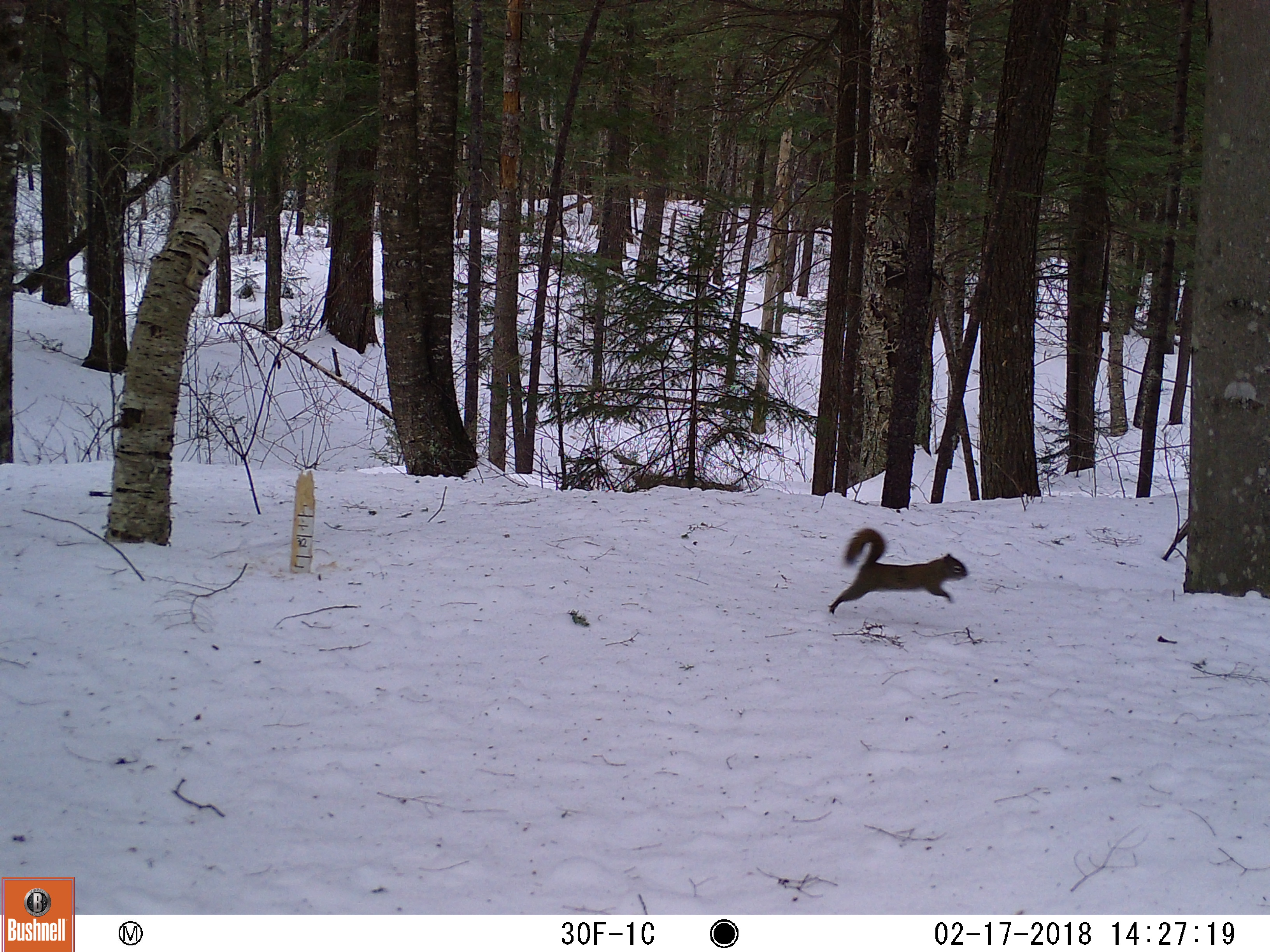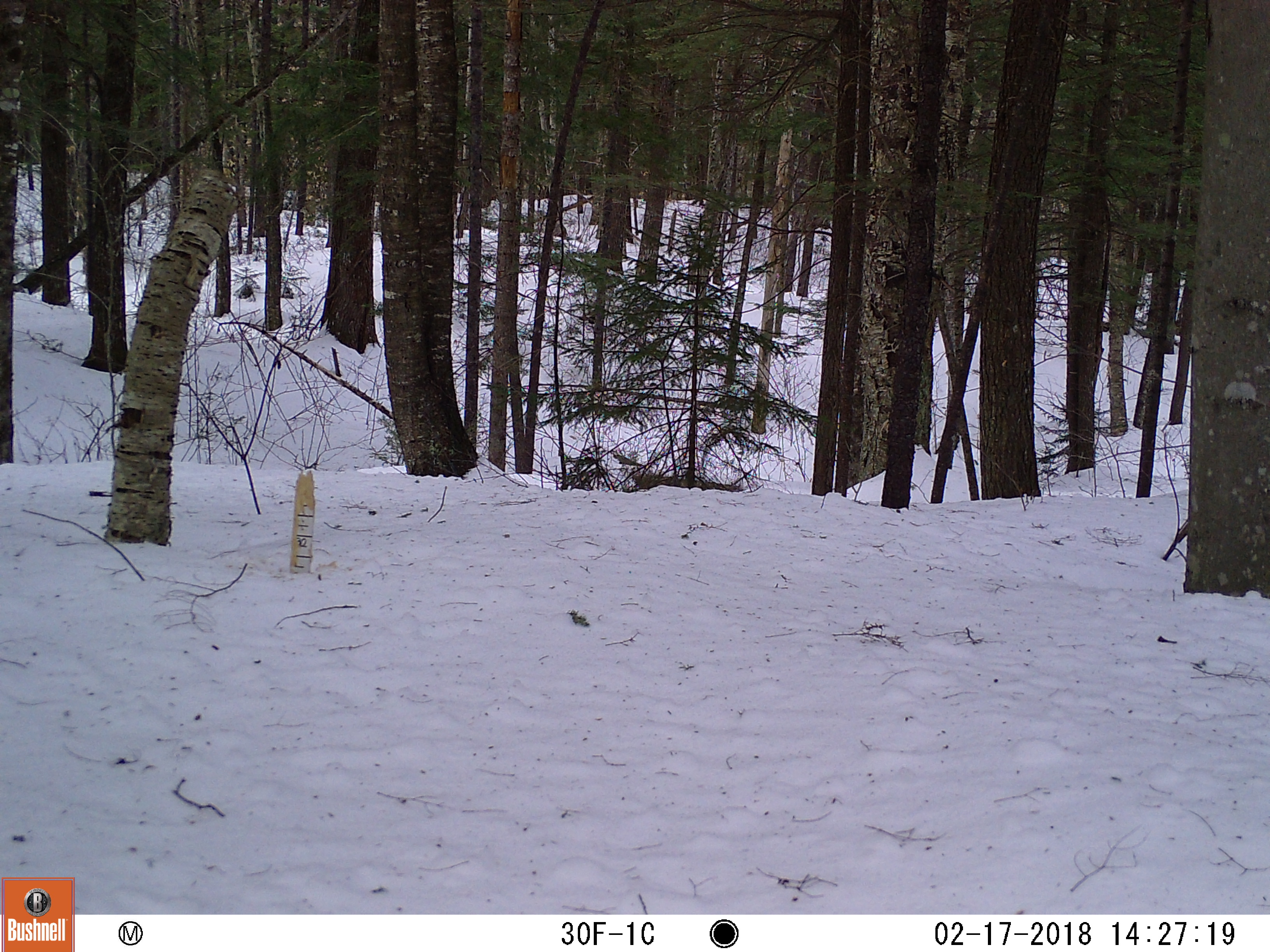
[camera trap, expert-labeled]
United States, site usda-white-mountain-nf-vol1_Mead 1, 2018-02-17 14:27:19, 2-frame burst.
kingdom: Animalia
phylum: Chordata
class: Mammalia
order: Rodentia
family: Sciuridae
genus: Tamiasciurus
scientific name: Tamiasciurus hudsonicus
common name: red squirrel